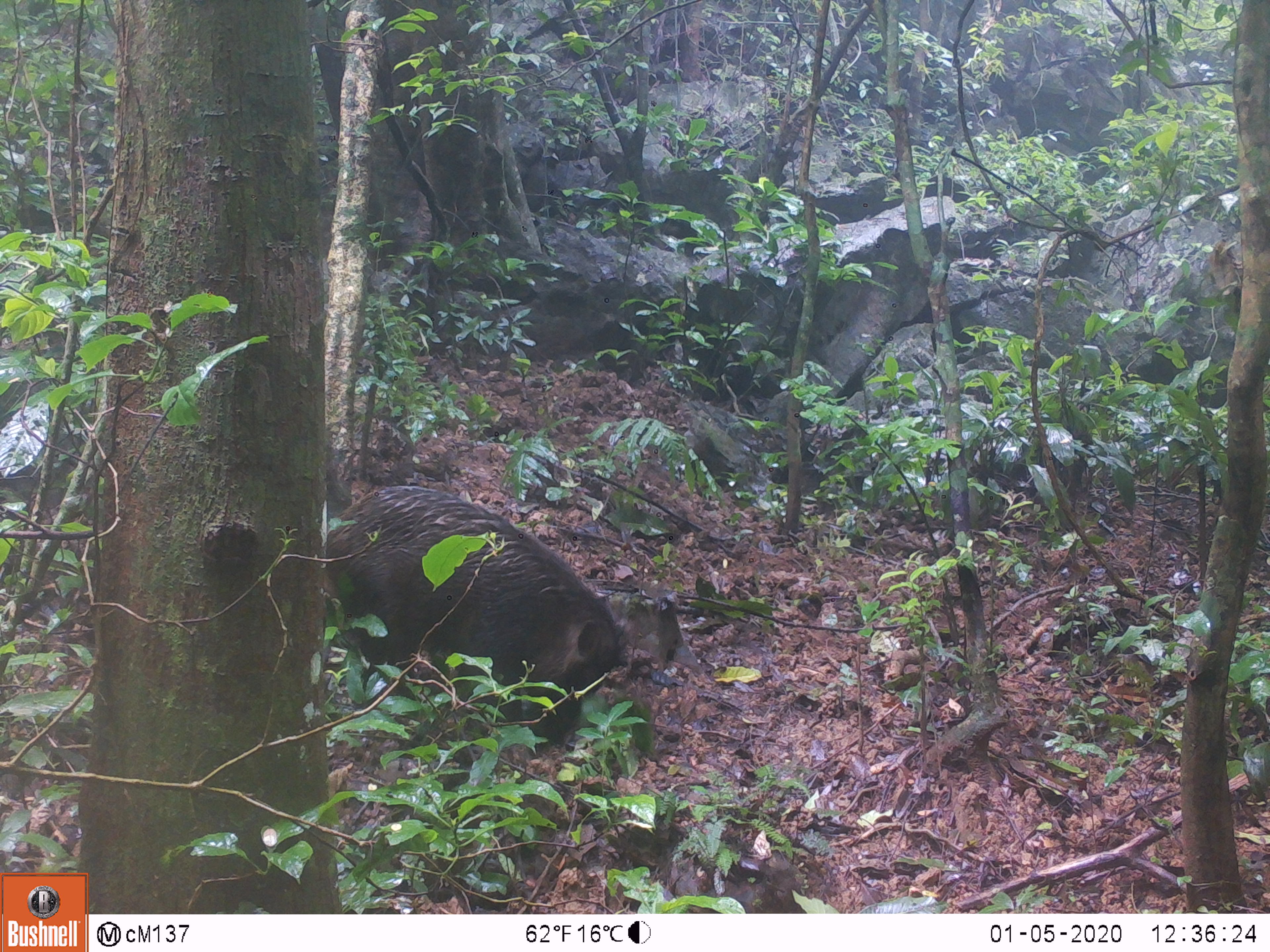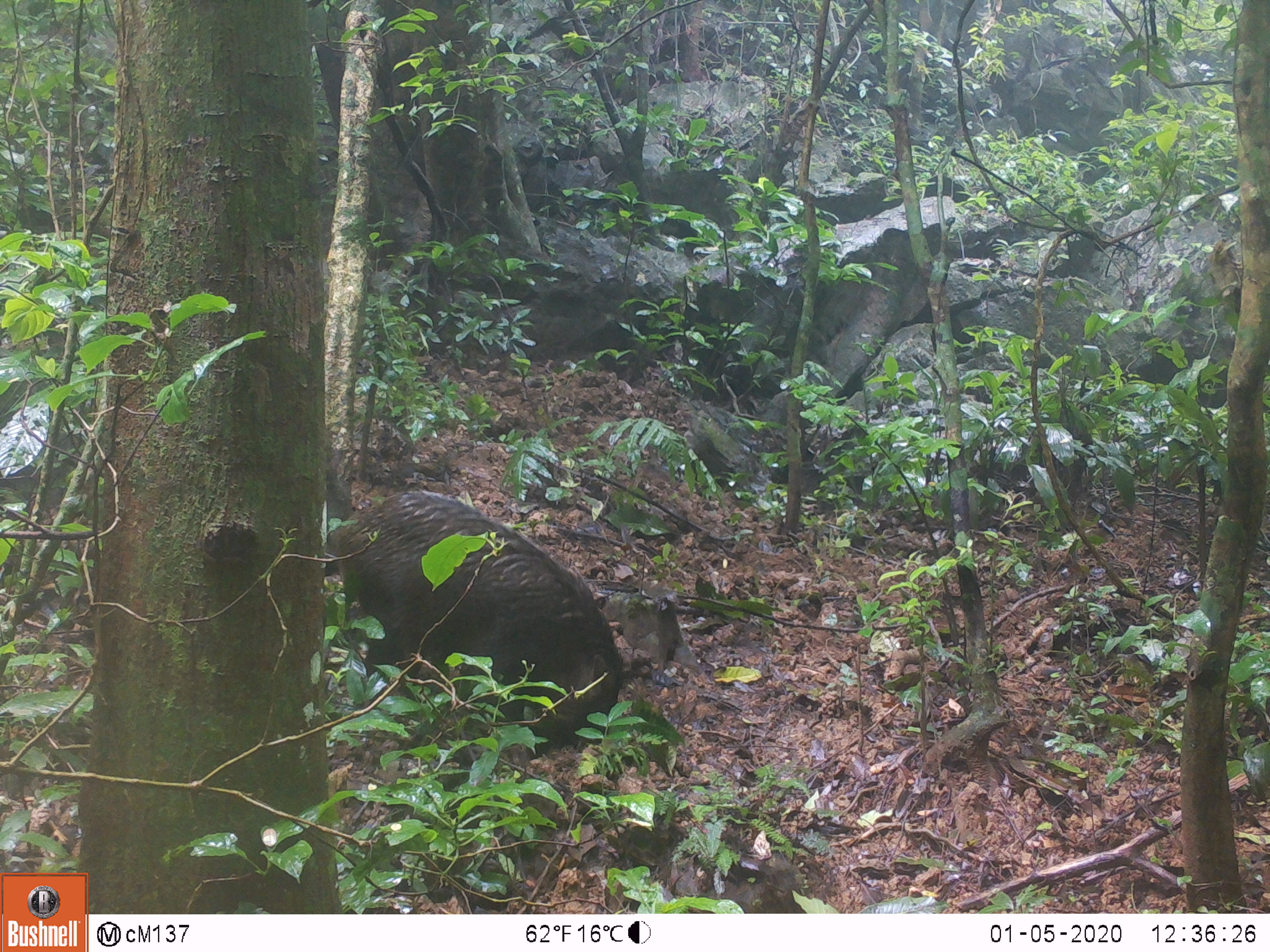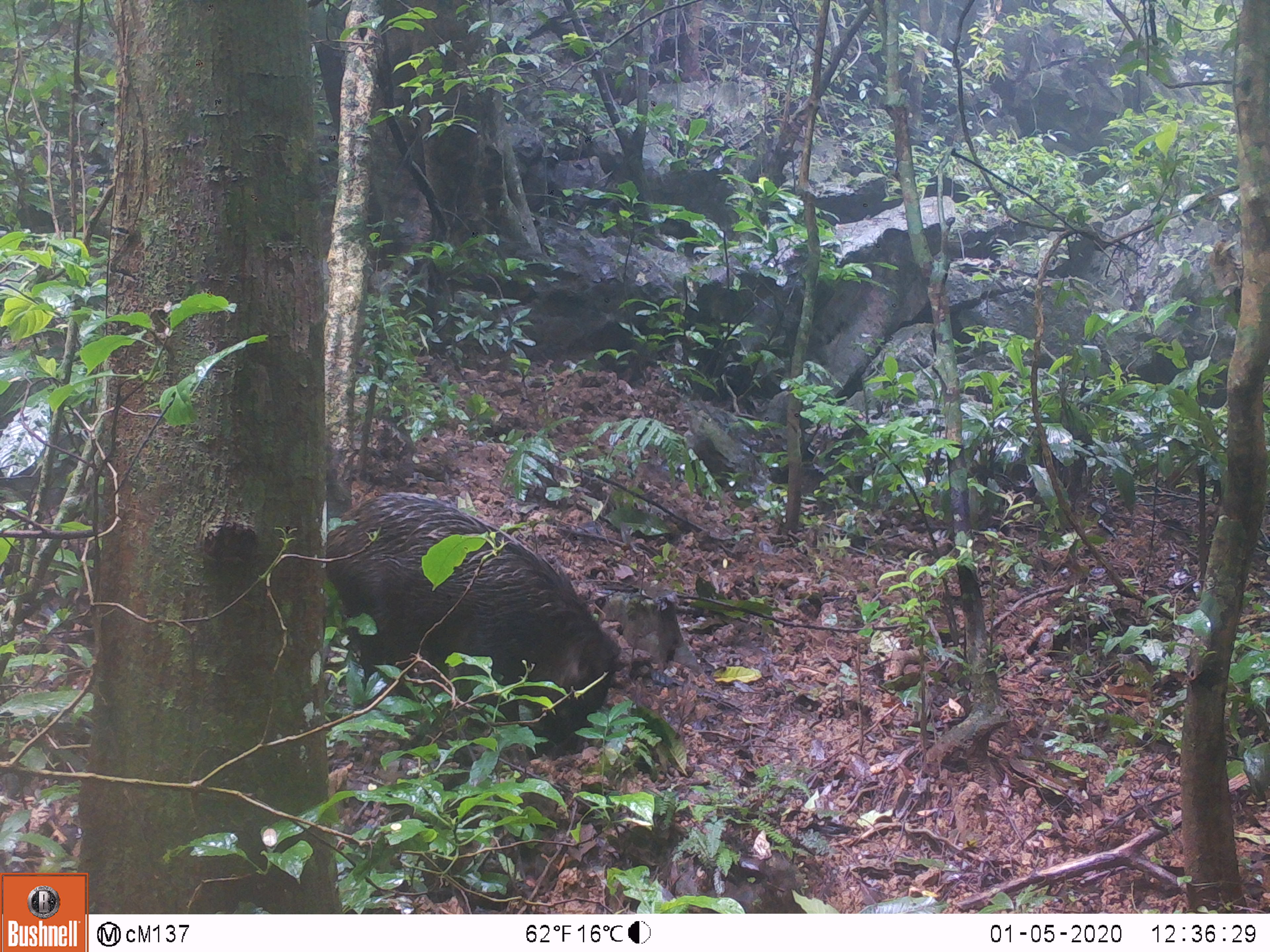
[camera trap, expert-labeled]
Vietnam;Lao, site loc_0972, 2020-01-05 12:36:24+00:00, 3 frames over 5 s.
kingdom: Animalia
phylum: Chordata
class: Mammalia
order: Artiodactyla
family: Suidae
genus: Sus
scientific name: Sus scrofa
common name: eurasian wild pig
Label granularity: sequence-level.